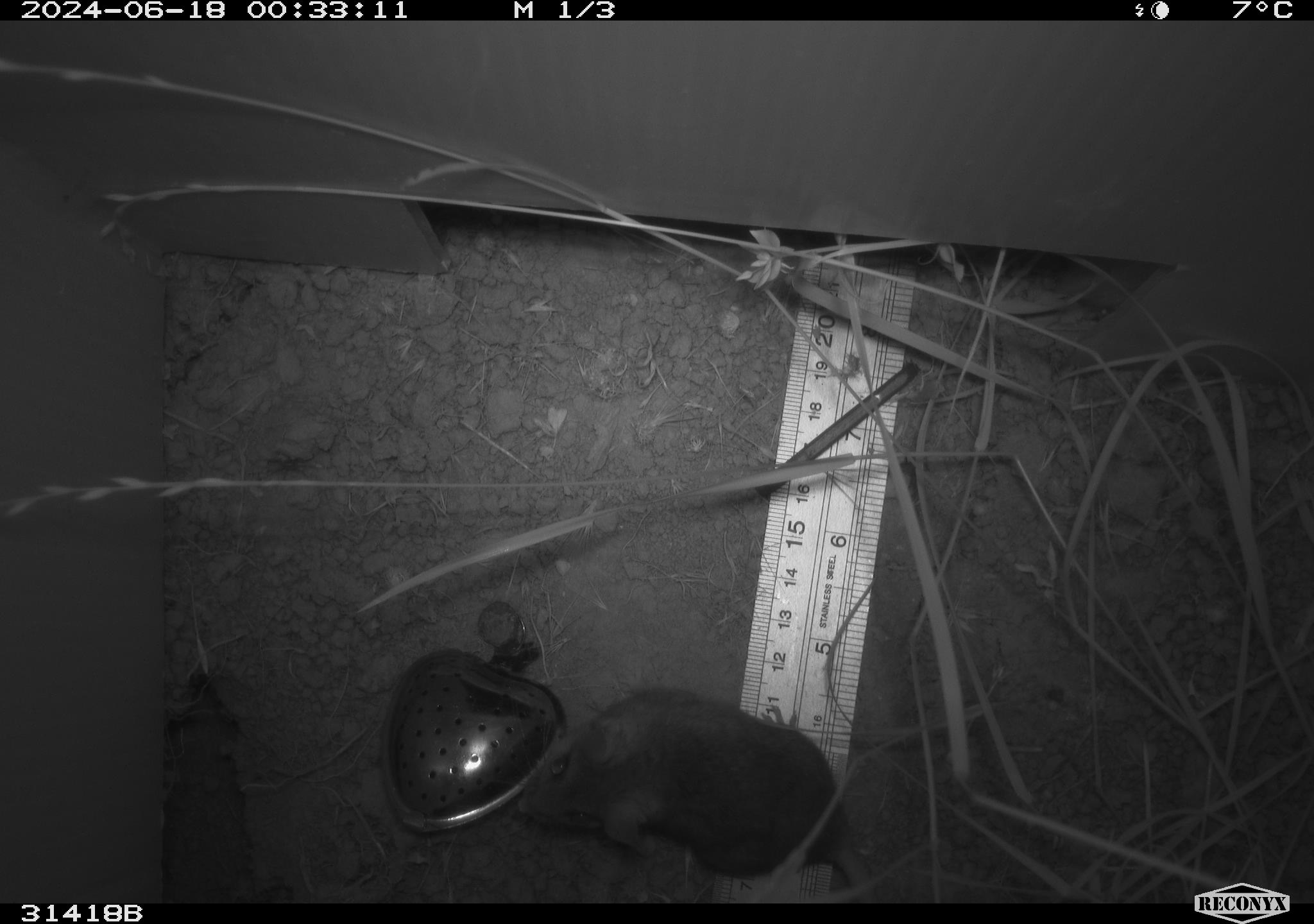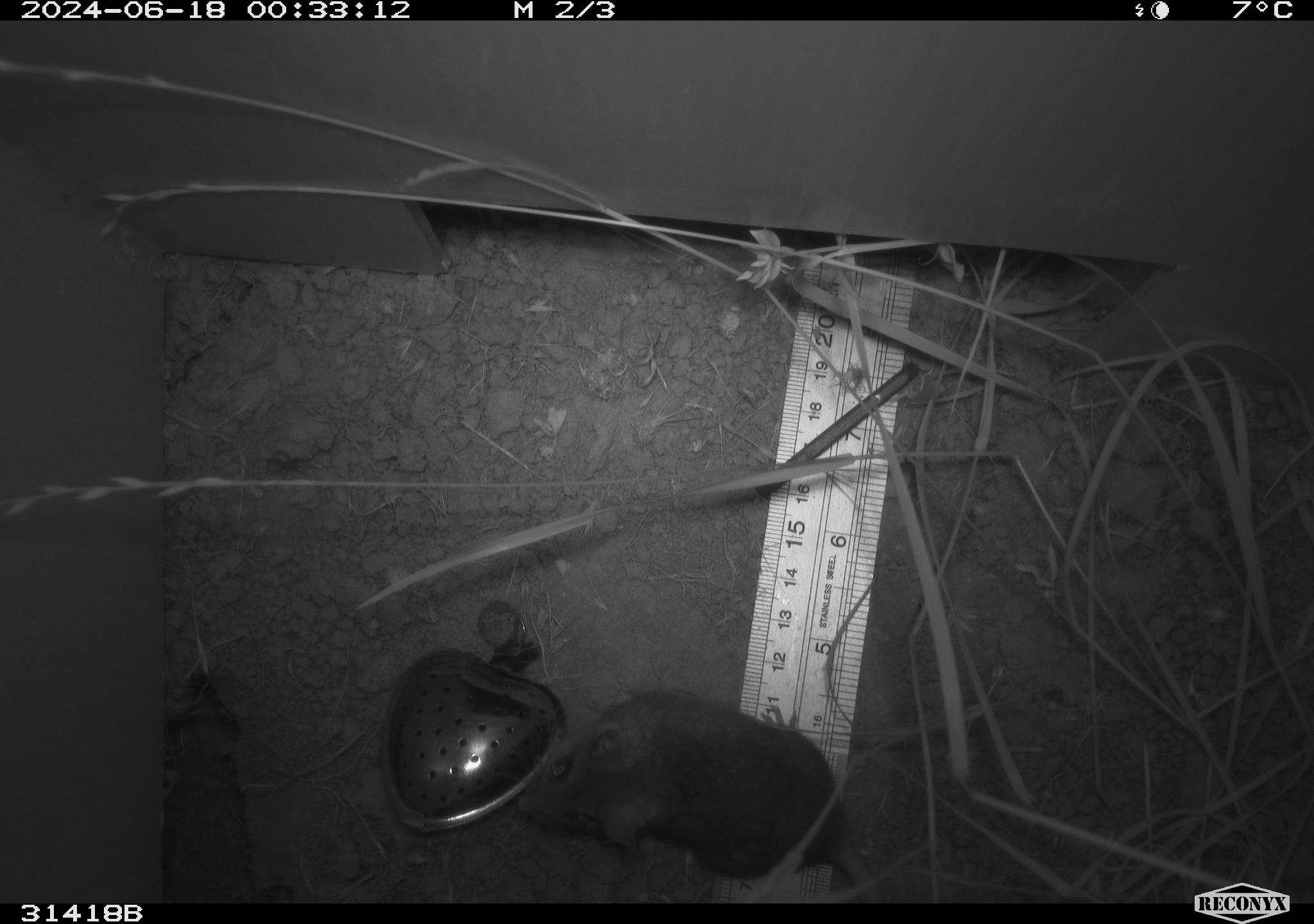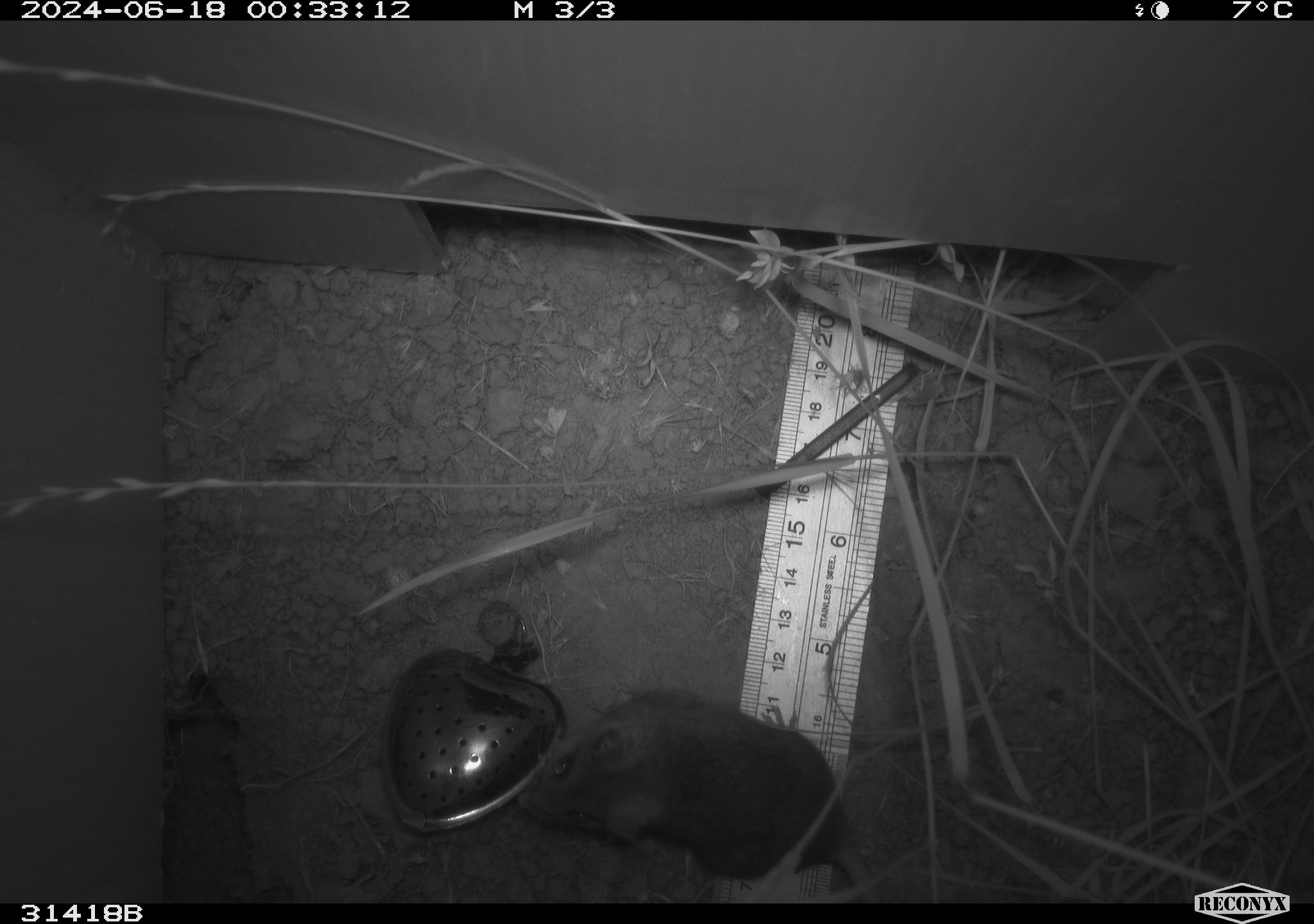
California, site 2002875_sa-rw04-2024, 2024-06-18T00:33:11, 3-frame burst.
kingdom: Animalia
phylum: Chordata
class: Mammalia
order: Rodentia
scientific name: Rodentia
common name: rodent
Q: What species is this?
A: Rodent (Rodentia).